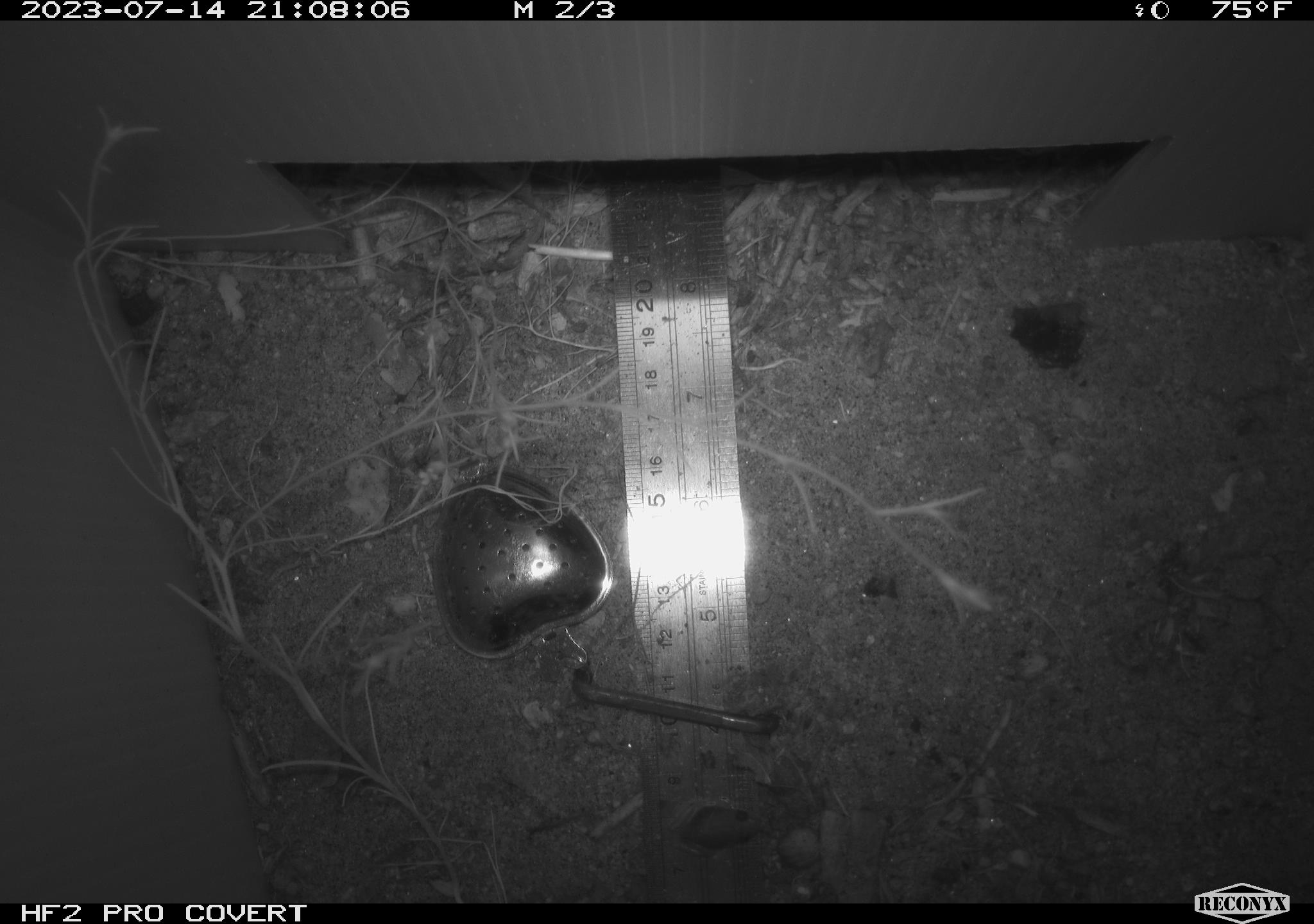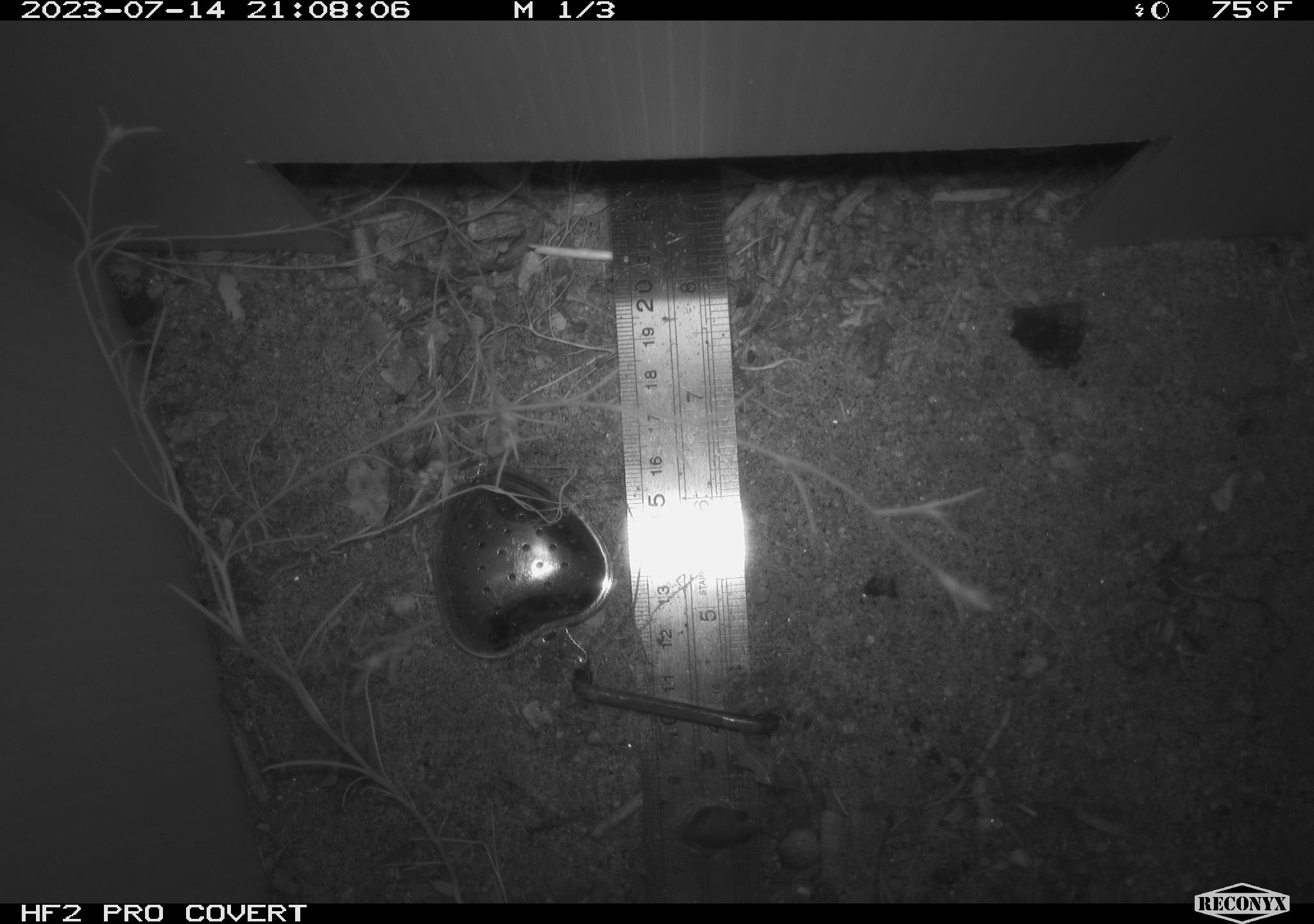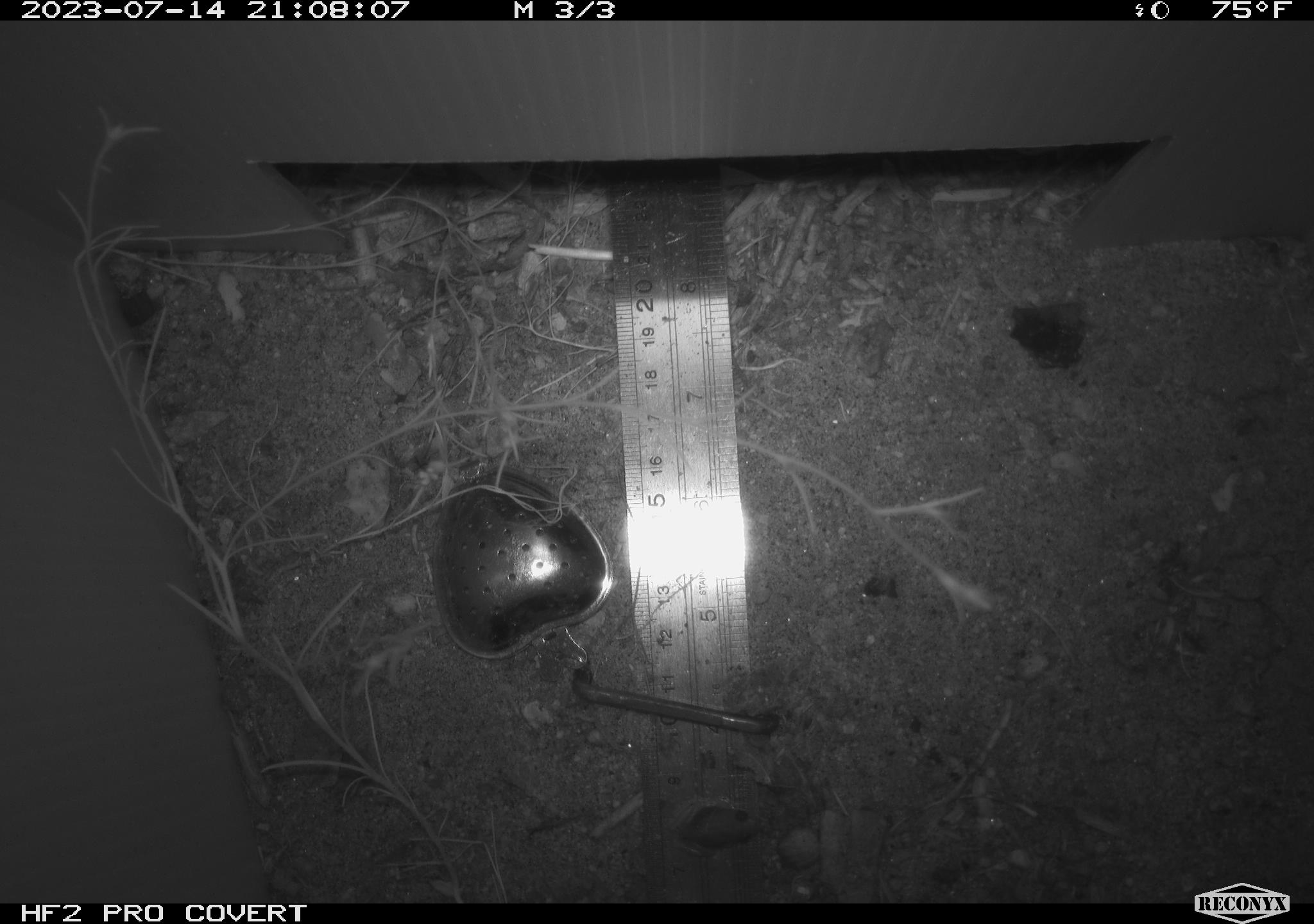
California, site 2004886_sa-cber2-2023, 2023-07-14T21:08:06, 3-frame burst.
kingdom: Animalia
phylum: Chordata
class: Amphibia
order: Anura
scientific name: Anura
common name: frogs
Frogs (Anura).